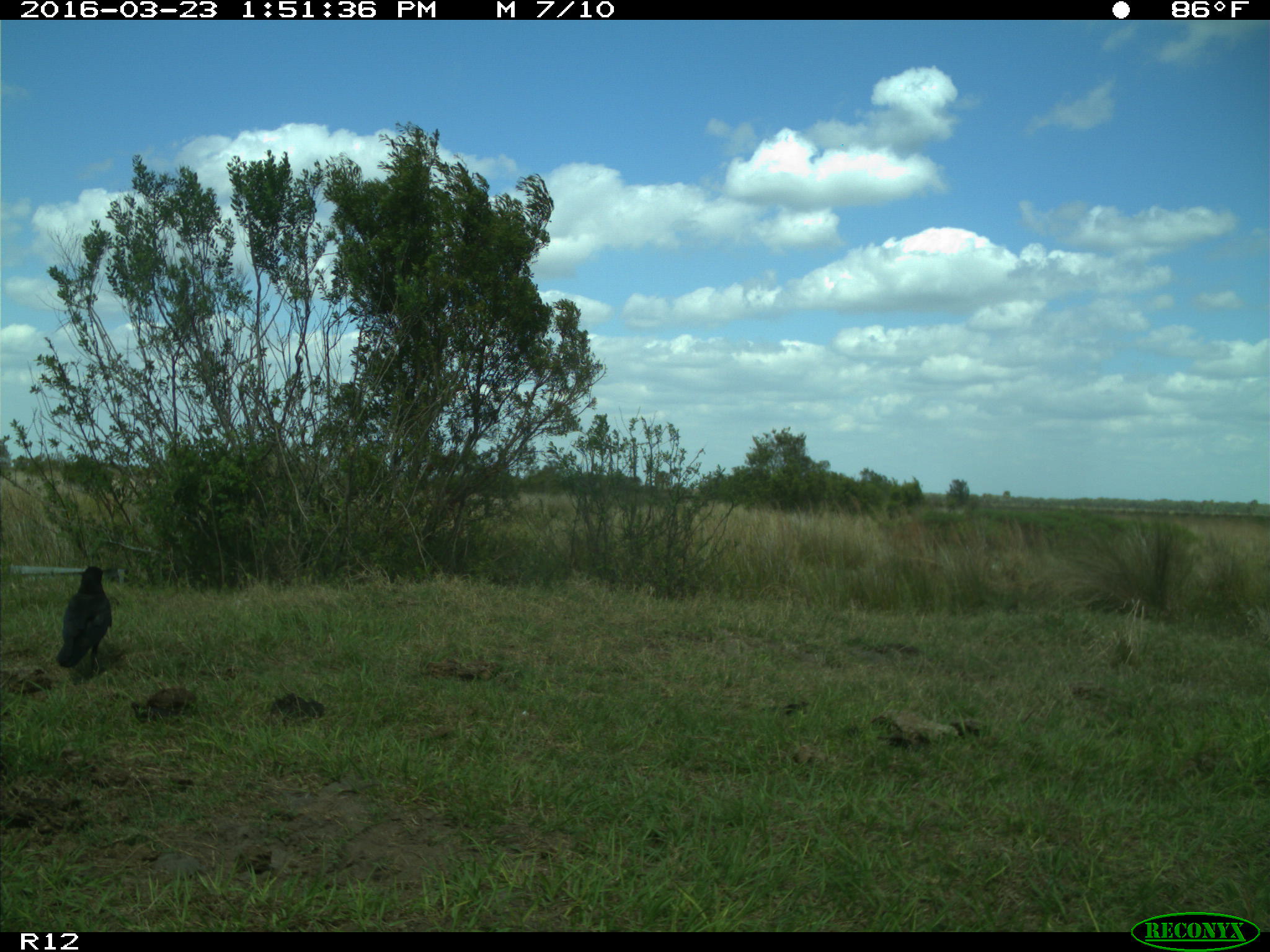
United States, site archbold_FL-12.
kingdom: Animalia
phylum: Chordata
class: Aves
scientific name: Aves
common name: birds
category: unidentified bird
Unidentified bird (birds) (Aves).